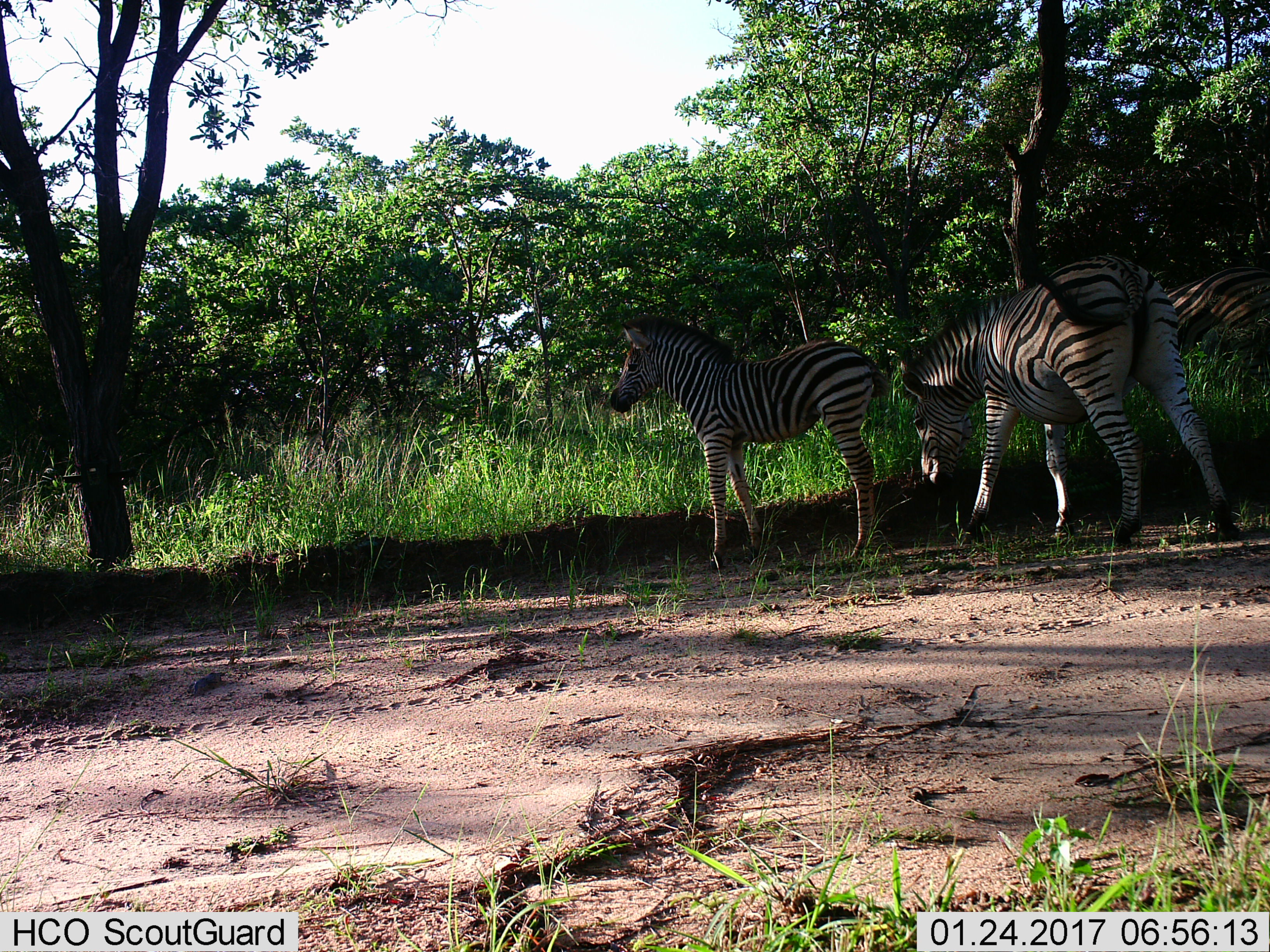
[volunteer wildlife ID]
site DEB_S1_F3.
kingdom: Animalia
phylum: Chordata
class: Mammalia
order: Perissodactyla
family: Equidae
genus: Equus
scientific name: Equus quagga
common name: plains zebra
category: zebraplains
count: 3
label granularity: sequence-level